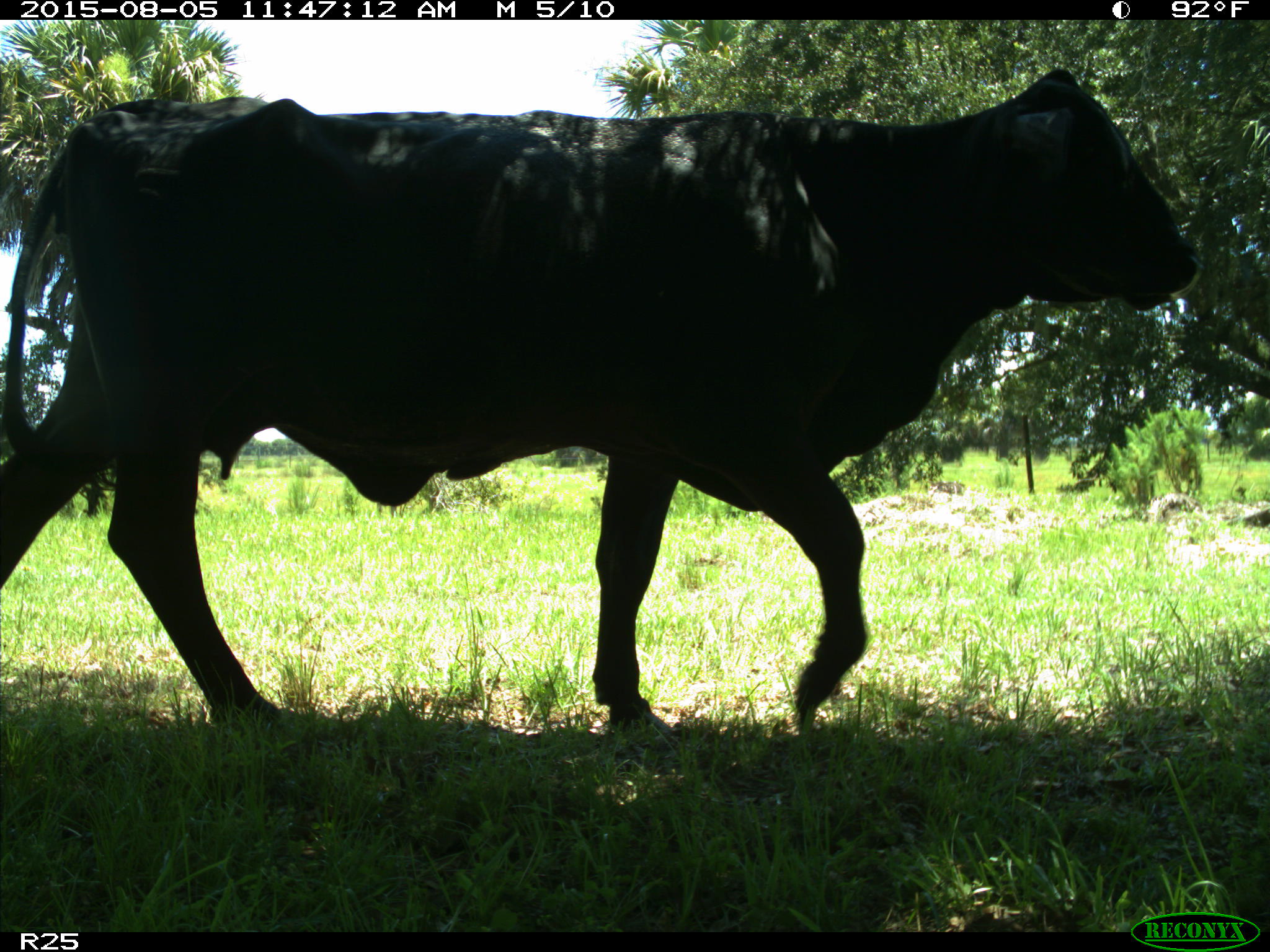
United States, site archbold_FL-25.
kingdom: Animalia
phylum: Chordata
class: Mammalia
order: Artiodactyla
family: Bovidae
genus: Bos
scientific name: Bos taurus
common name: domestic cow